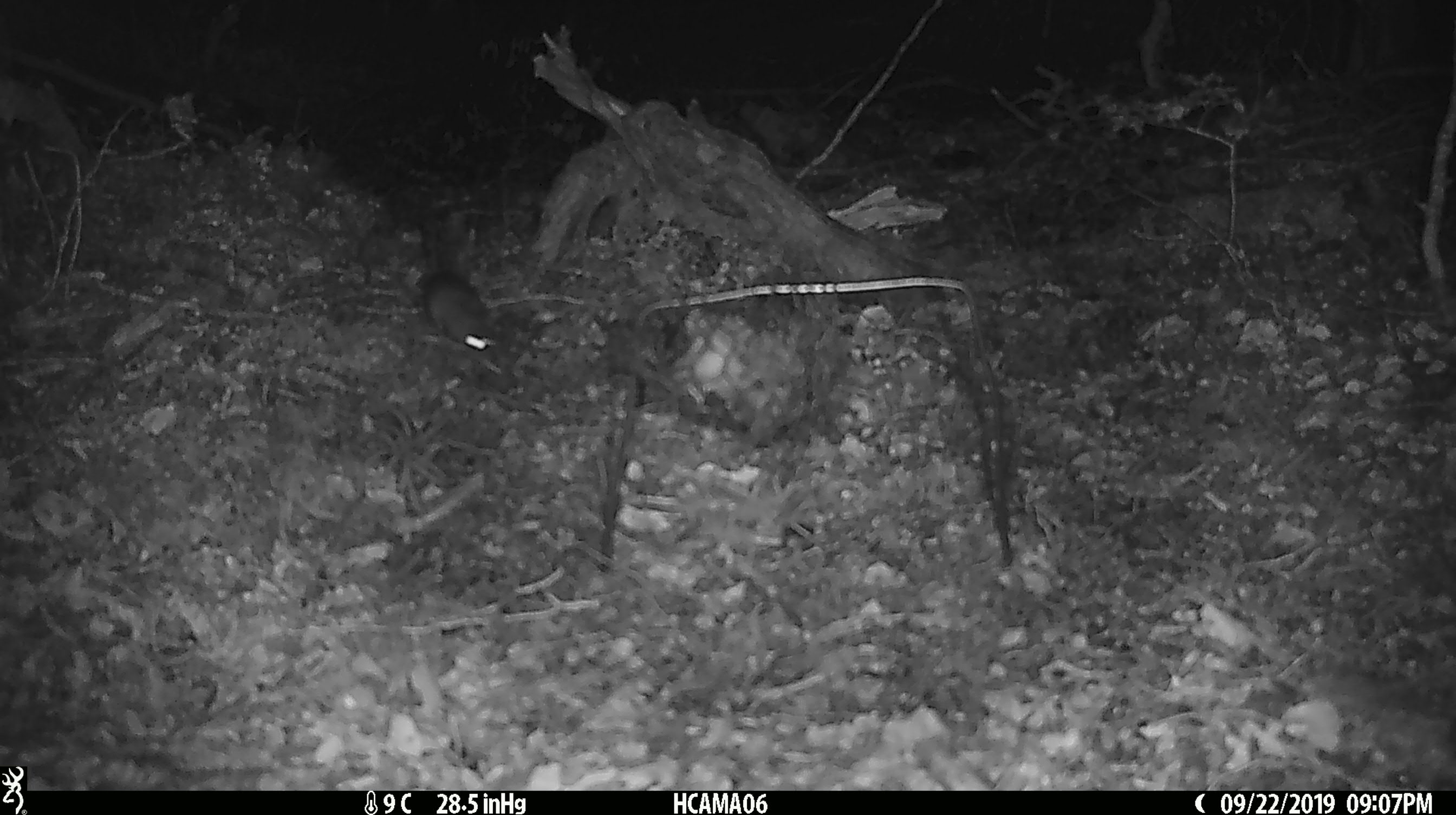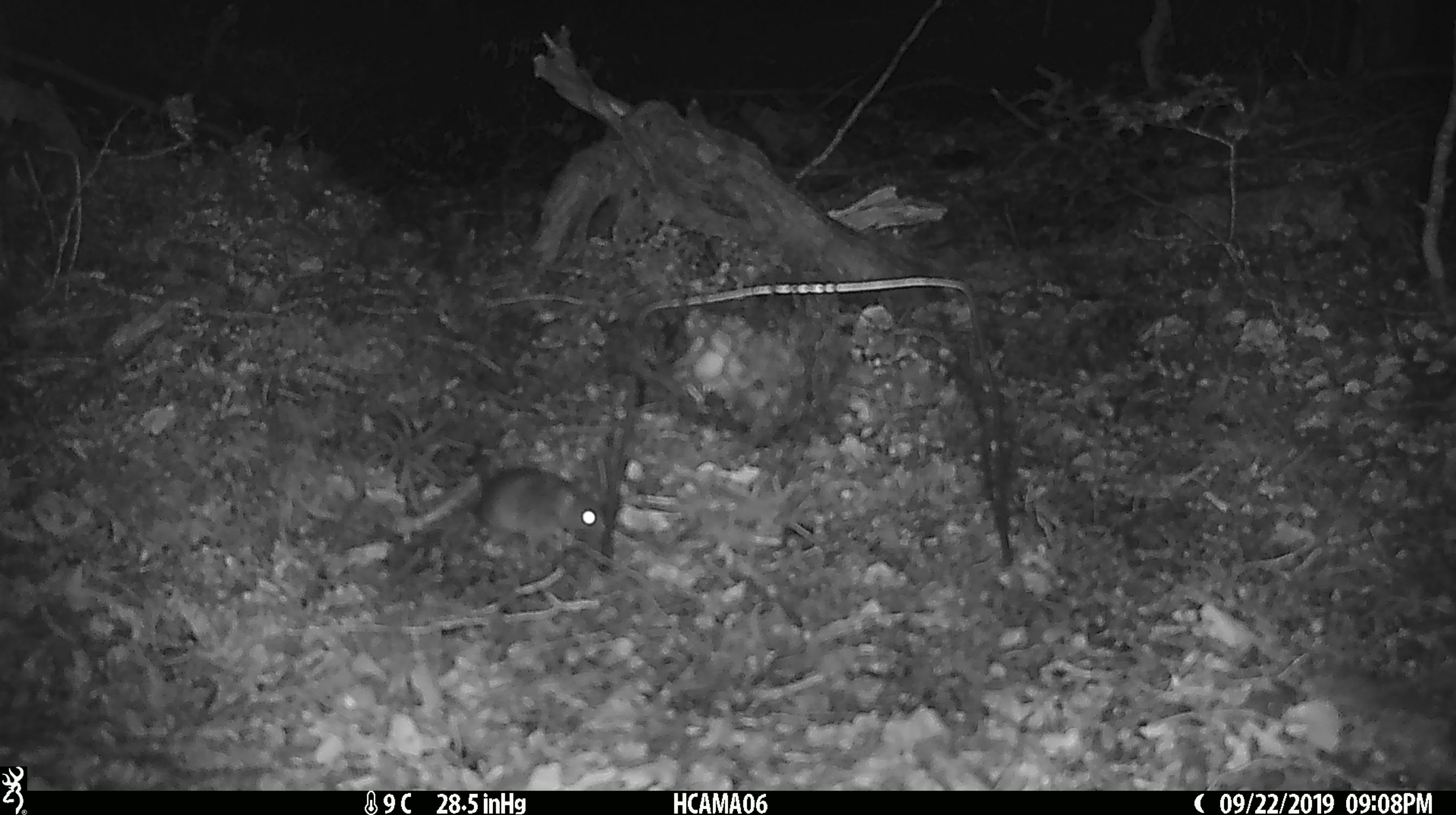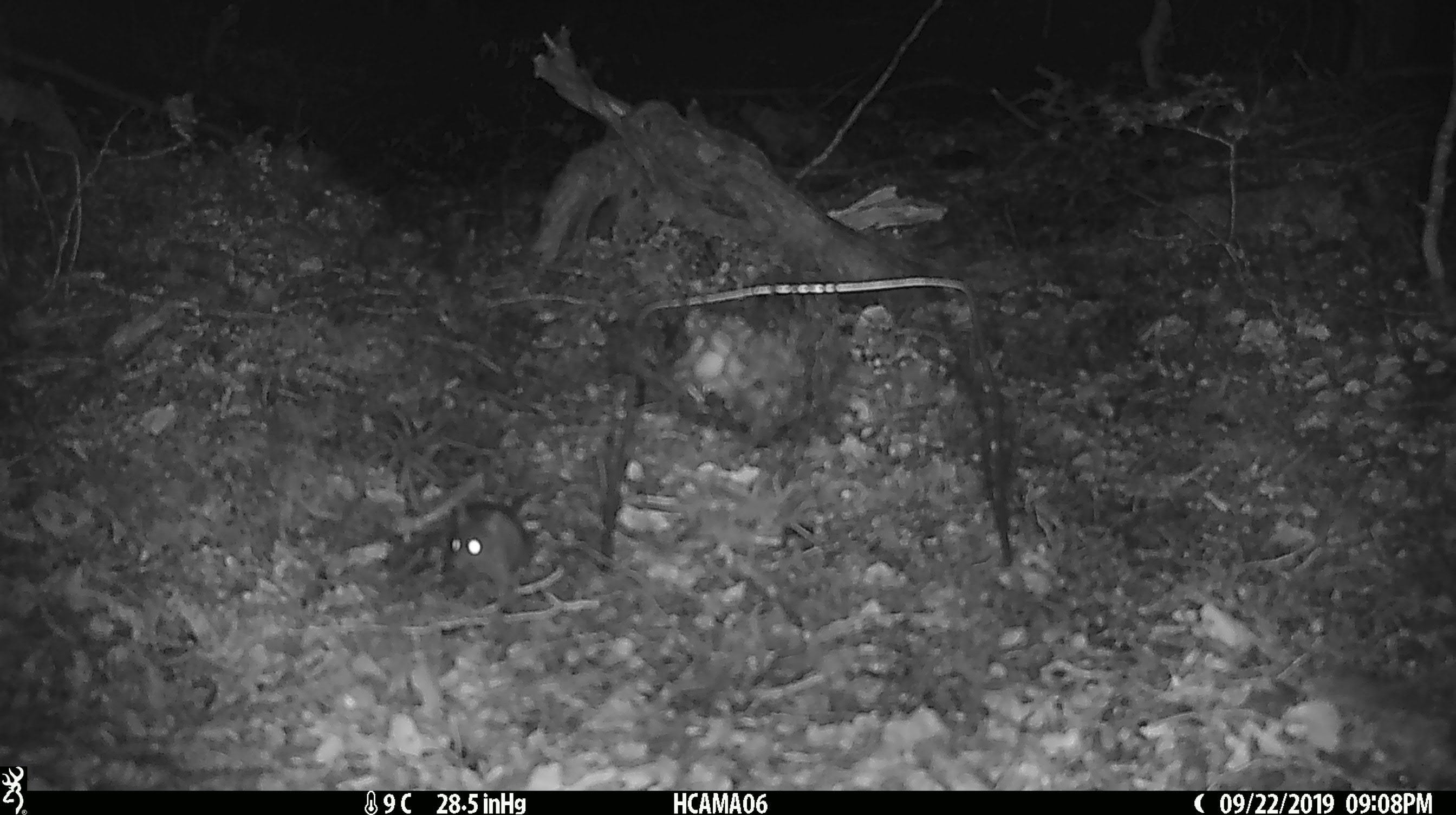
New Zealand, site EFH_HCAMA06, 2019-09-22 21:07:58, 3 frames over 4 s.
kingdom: Animalia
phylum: Chordata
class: Mammalia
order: Rodentia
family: Muridae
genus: Mus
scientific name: Mus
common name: mouse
Mouse (Mus).